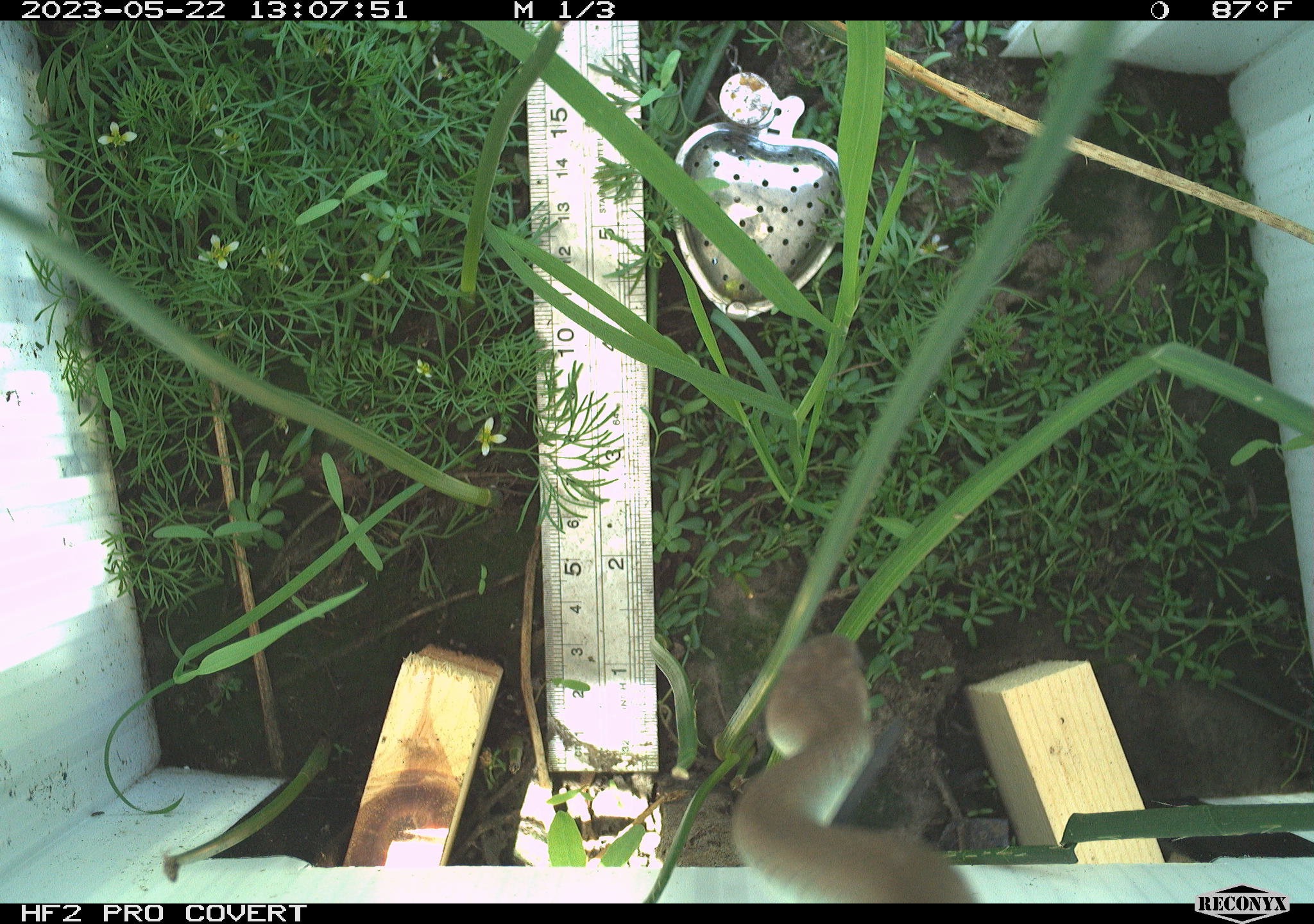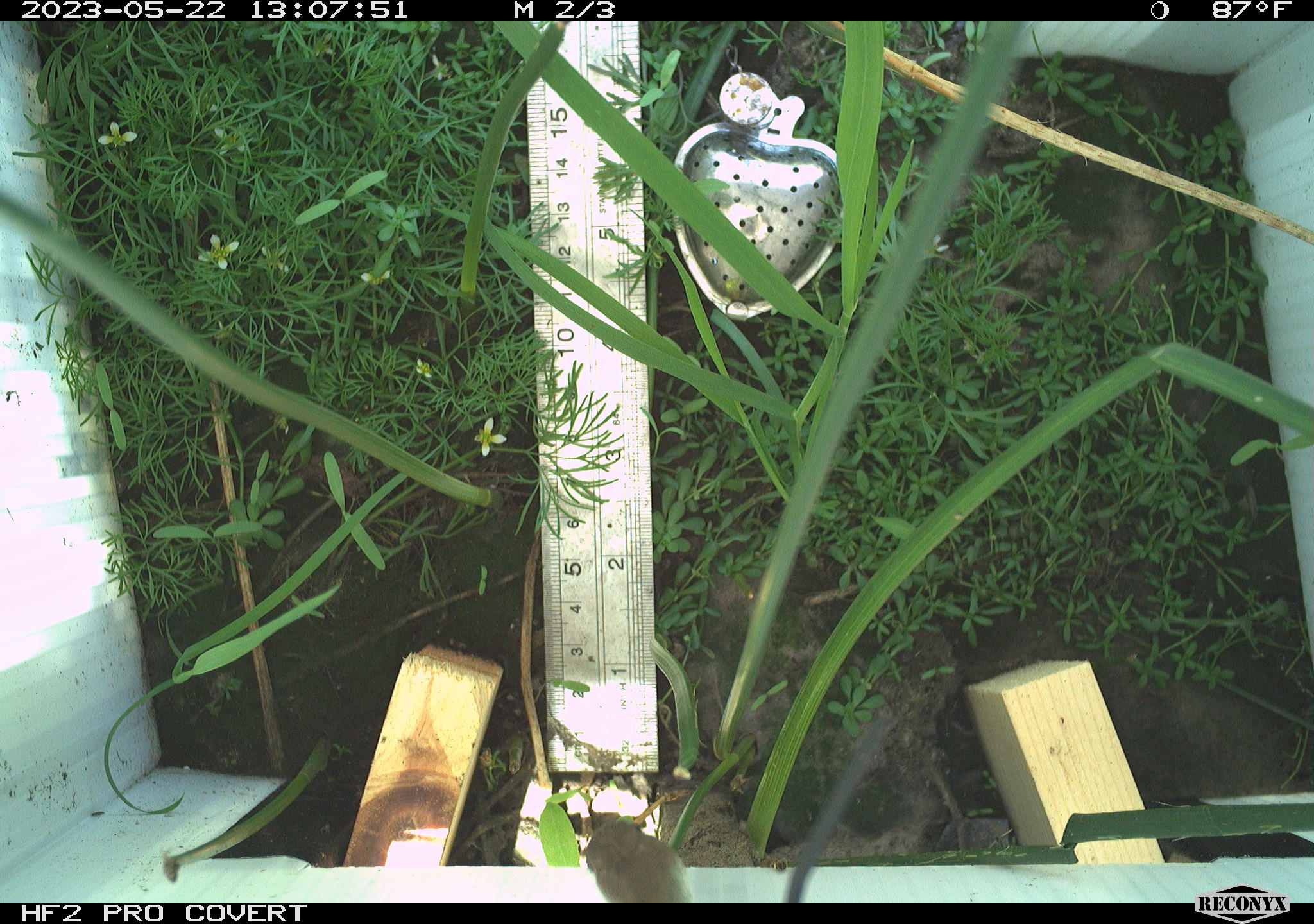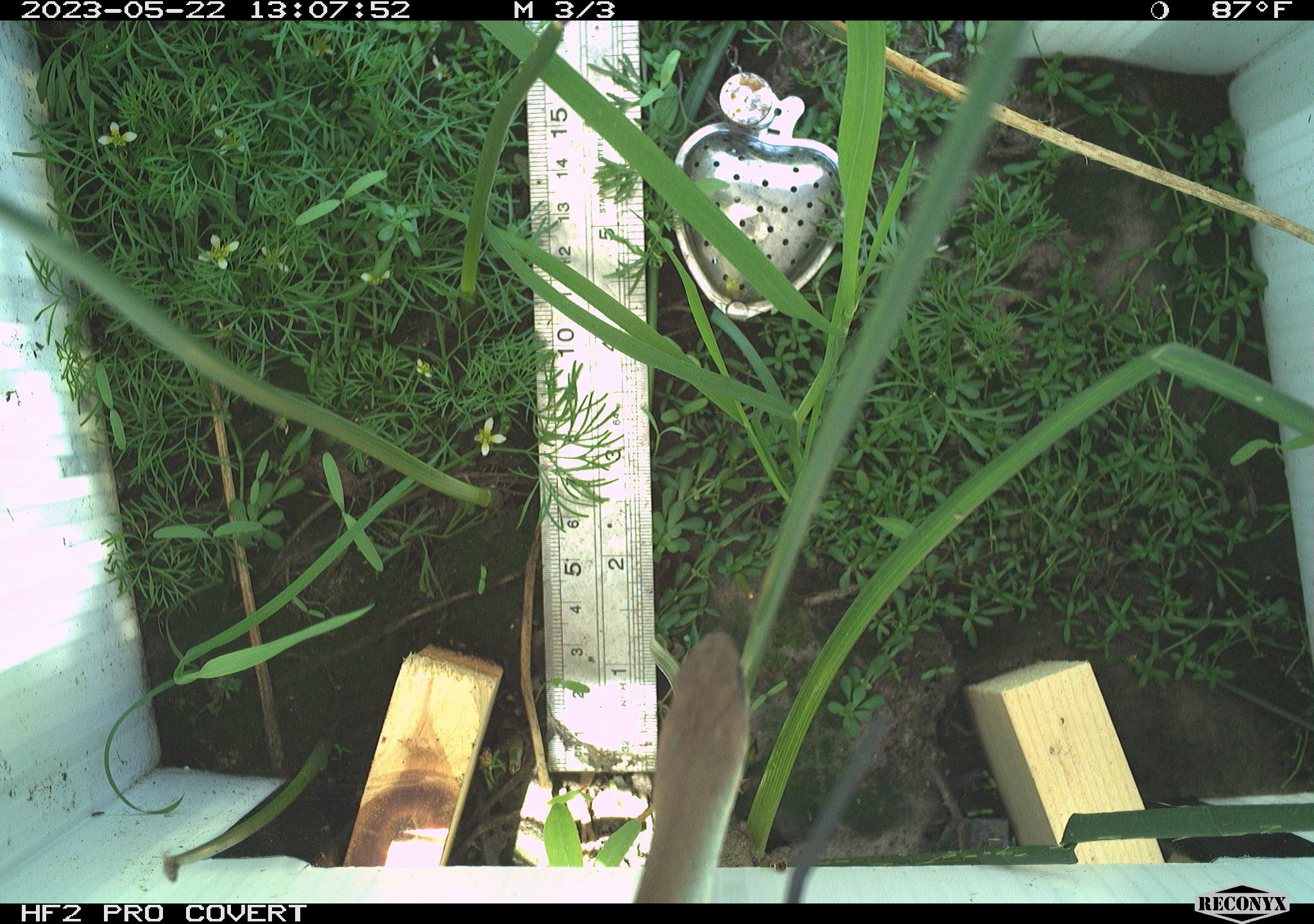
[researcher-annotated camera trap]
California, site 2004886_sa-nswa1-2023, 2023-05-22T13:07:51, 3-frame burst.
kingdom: Animalia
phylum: Chordata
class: Reptilia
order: Squamata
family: Colubridae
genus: Coluber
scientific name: Coluber constrictor mormon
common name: western yellow-bellied racer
Western yellow-bellied racer (Coluber constrictor mormon).